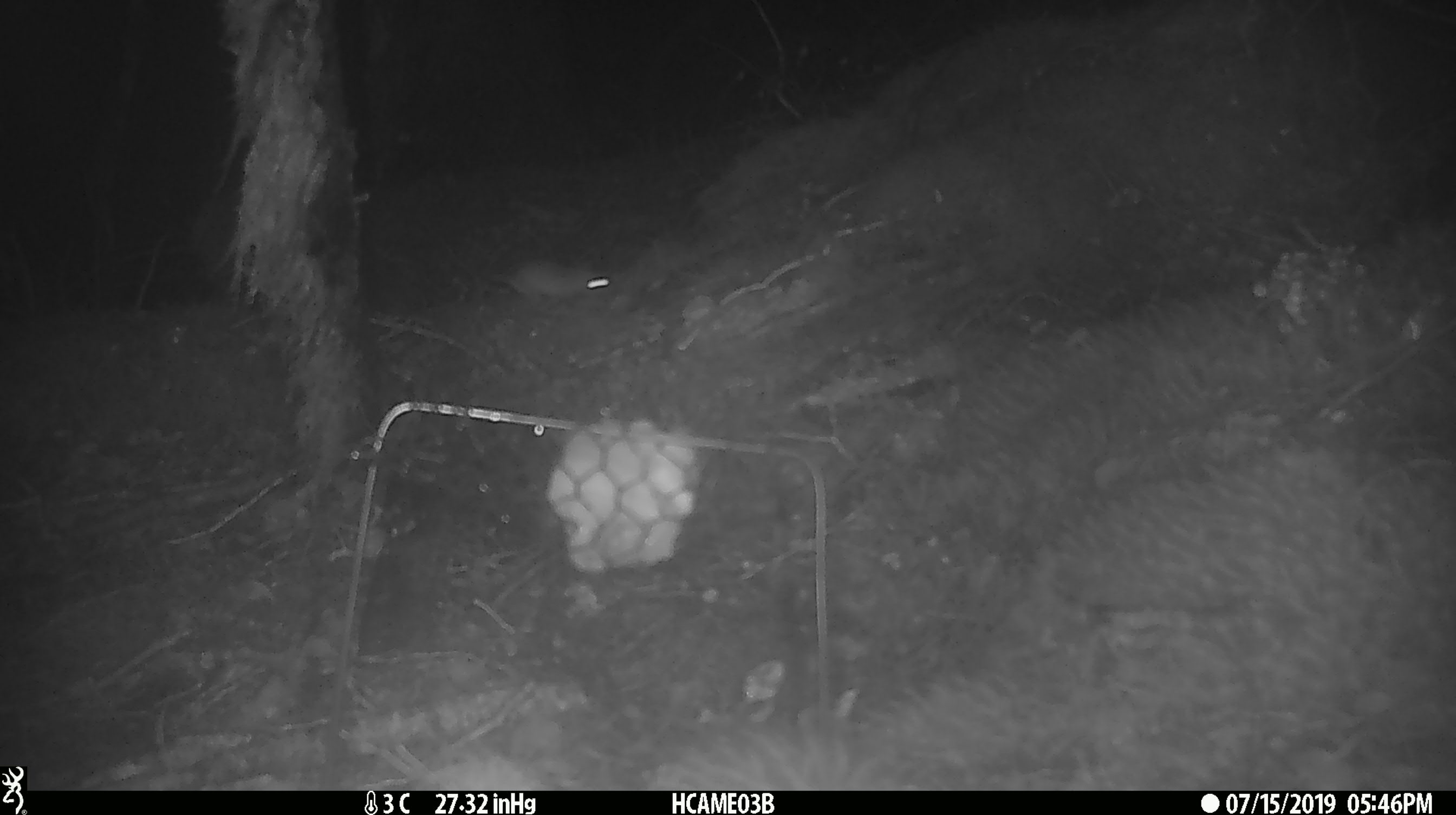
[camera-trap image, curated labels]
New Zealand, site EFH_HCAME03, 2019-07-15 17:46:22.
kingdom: Animalia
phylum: Chordata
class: Mammalia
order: Rodentia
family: Muridae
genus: Mus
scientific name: Mus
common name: mouse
Mouse (Mus).